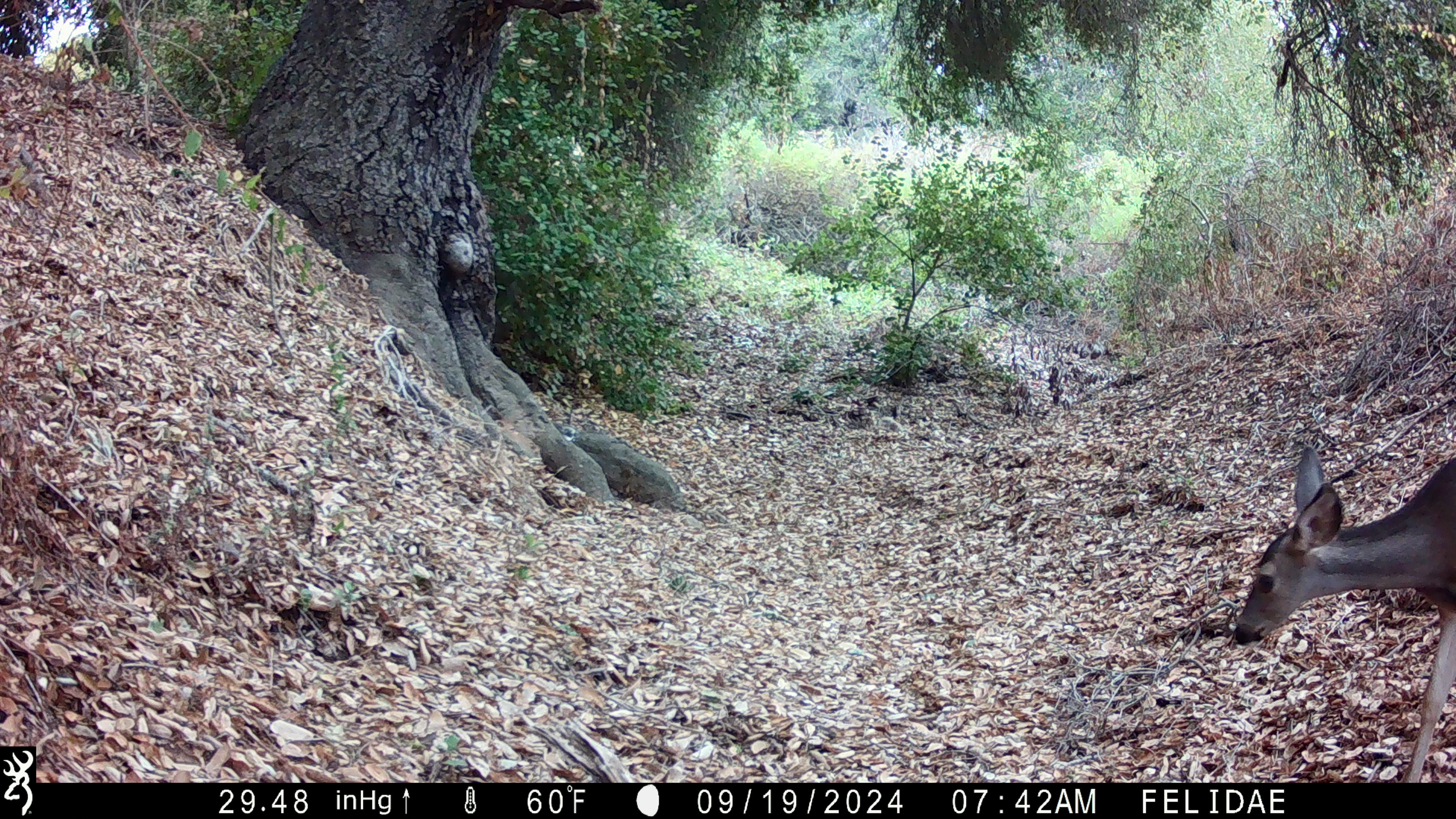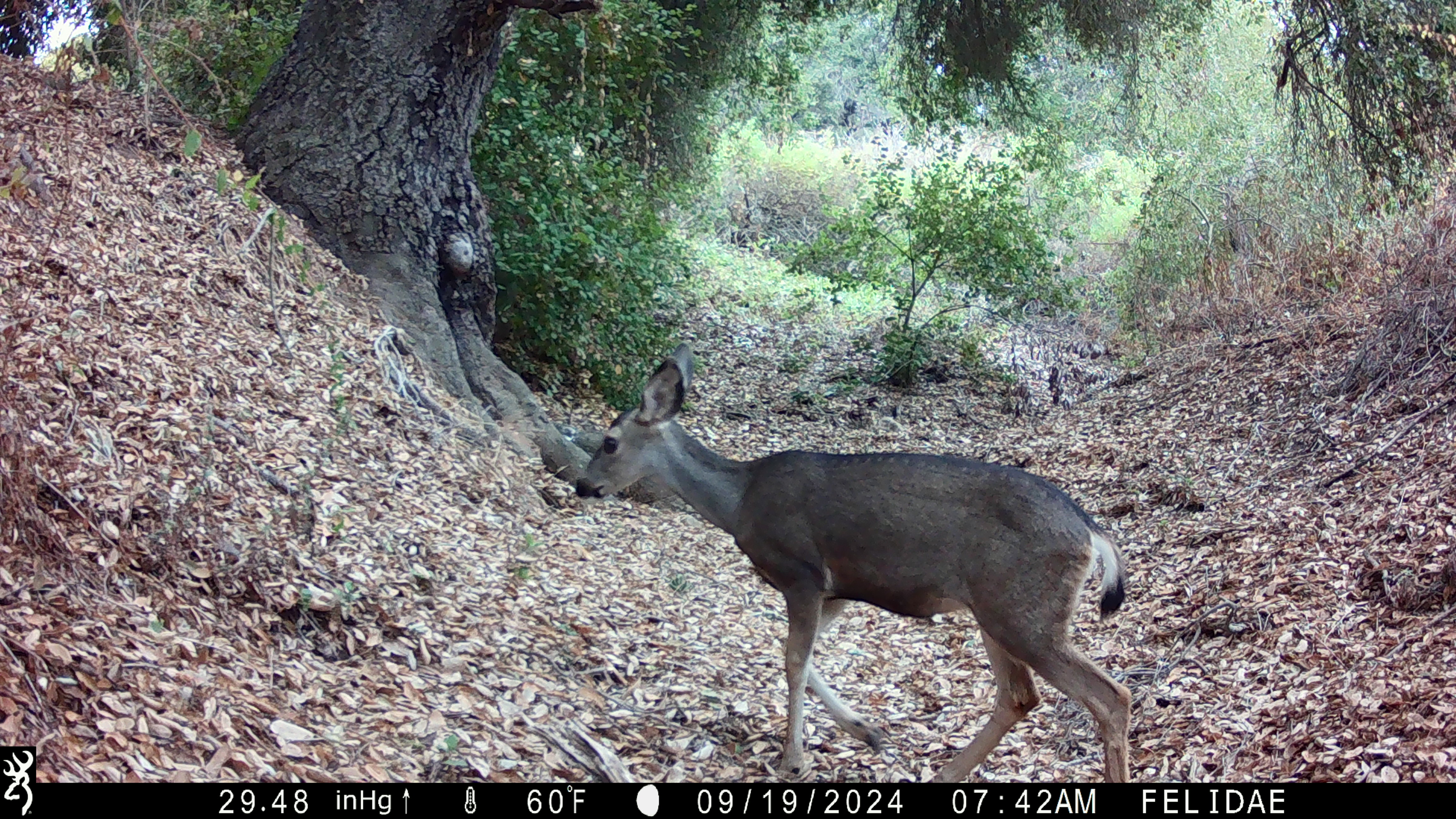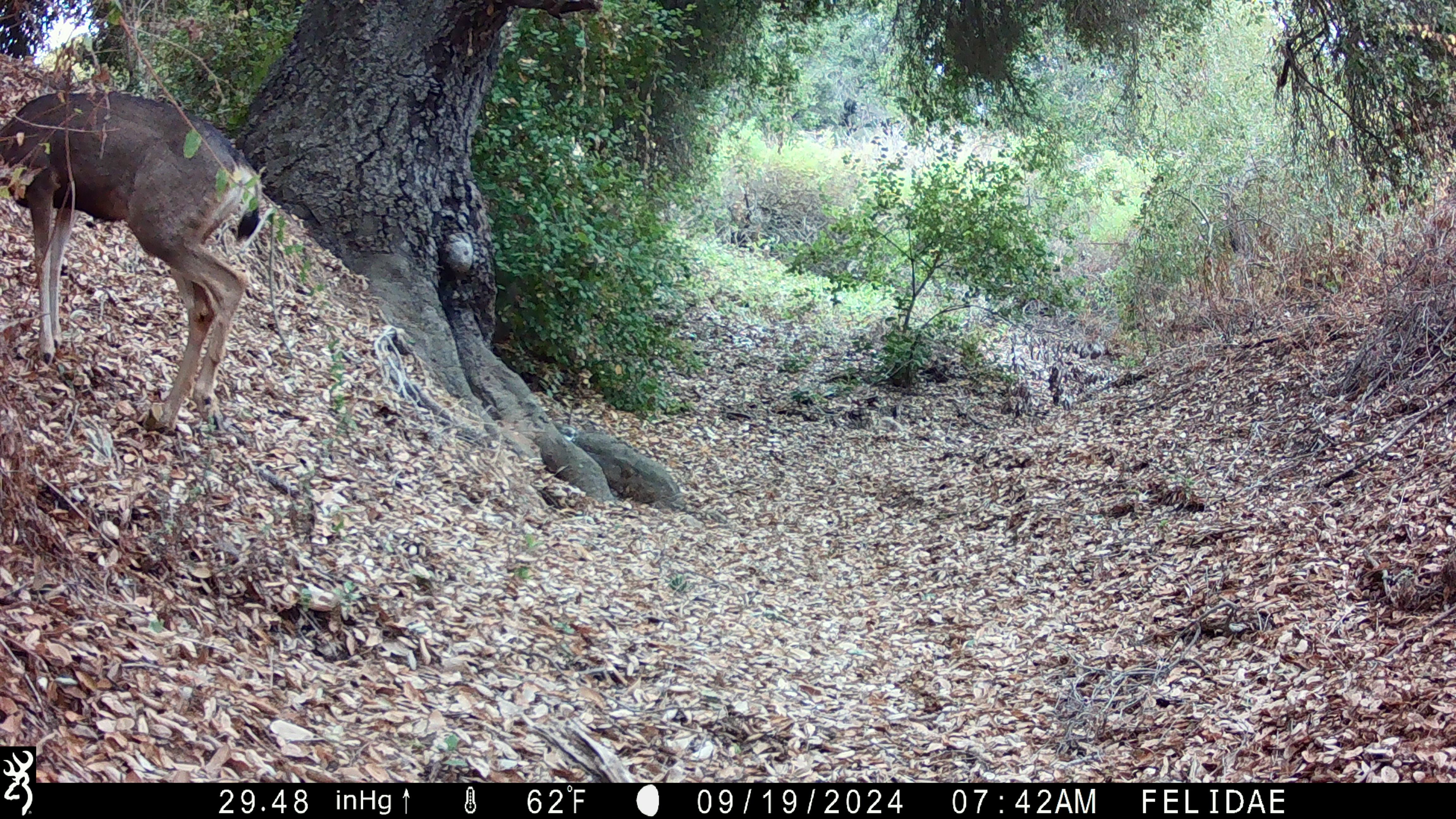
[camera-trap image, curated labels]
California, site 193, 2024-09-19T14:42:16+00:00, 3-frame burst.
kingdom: Animalia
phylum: Chordata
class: Mammalia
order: Artiodactyla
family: Cervidae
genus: Odocoileus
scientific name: Odocoileus hemionus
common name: mule deer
Mule deer (Odocoileus hemionus).